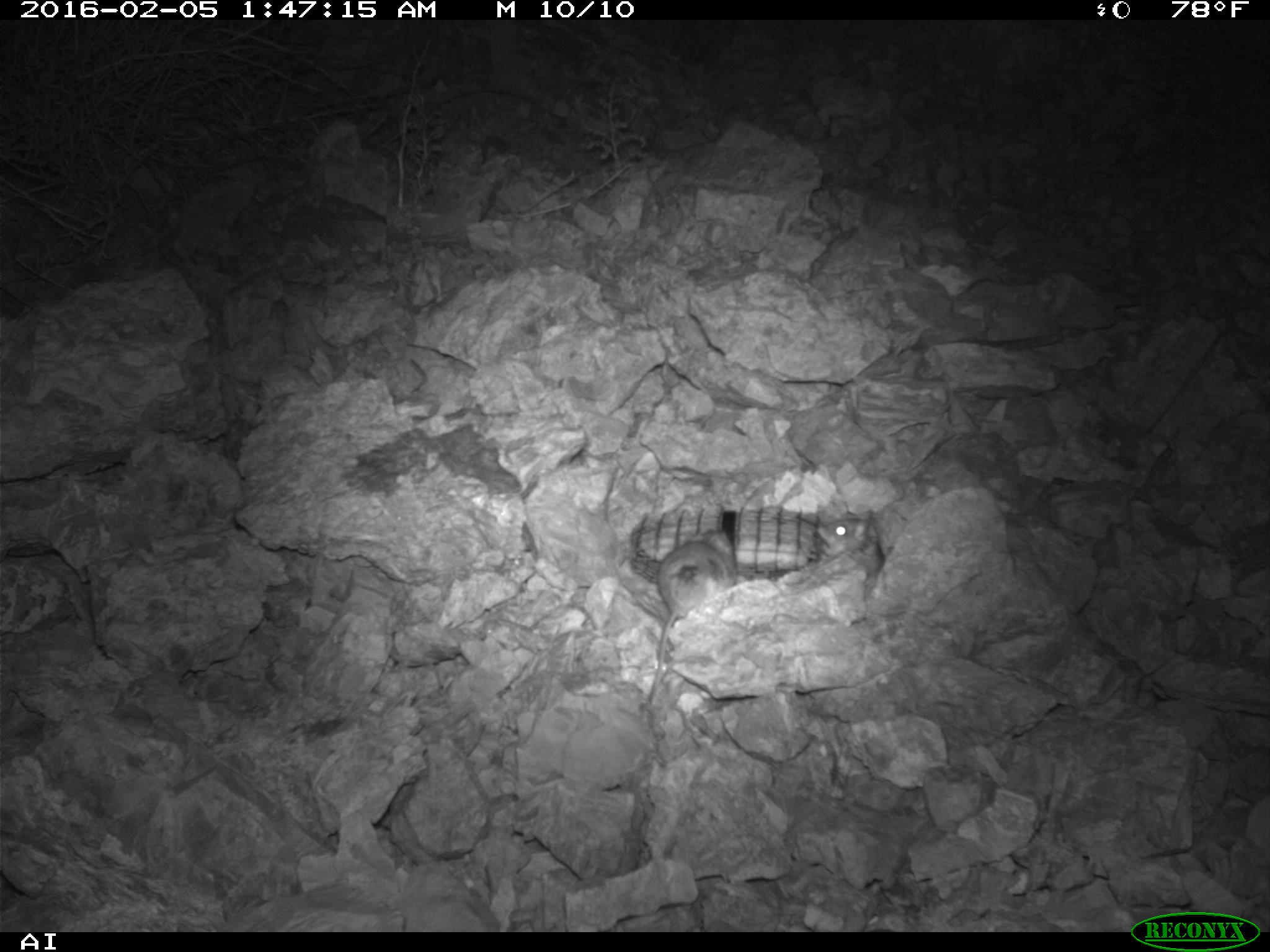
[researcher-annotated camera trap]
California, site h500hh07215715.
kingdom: Animalia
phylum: Chordata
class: Mammalia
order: Rodentia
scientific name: Rodentia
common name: rodent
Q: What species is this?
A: Rodent (Rodentia).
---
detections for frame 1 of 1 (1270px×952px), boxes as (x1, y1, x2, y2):
rodent: (637, 530, 735, 704); (817, 518, 885, 594)